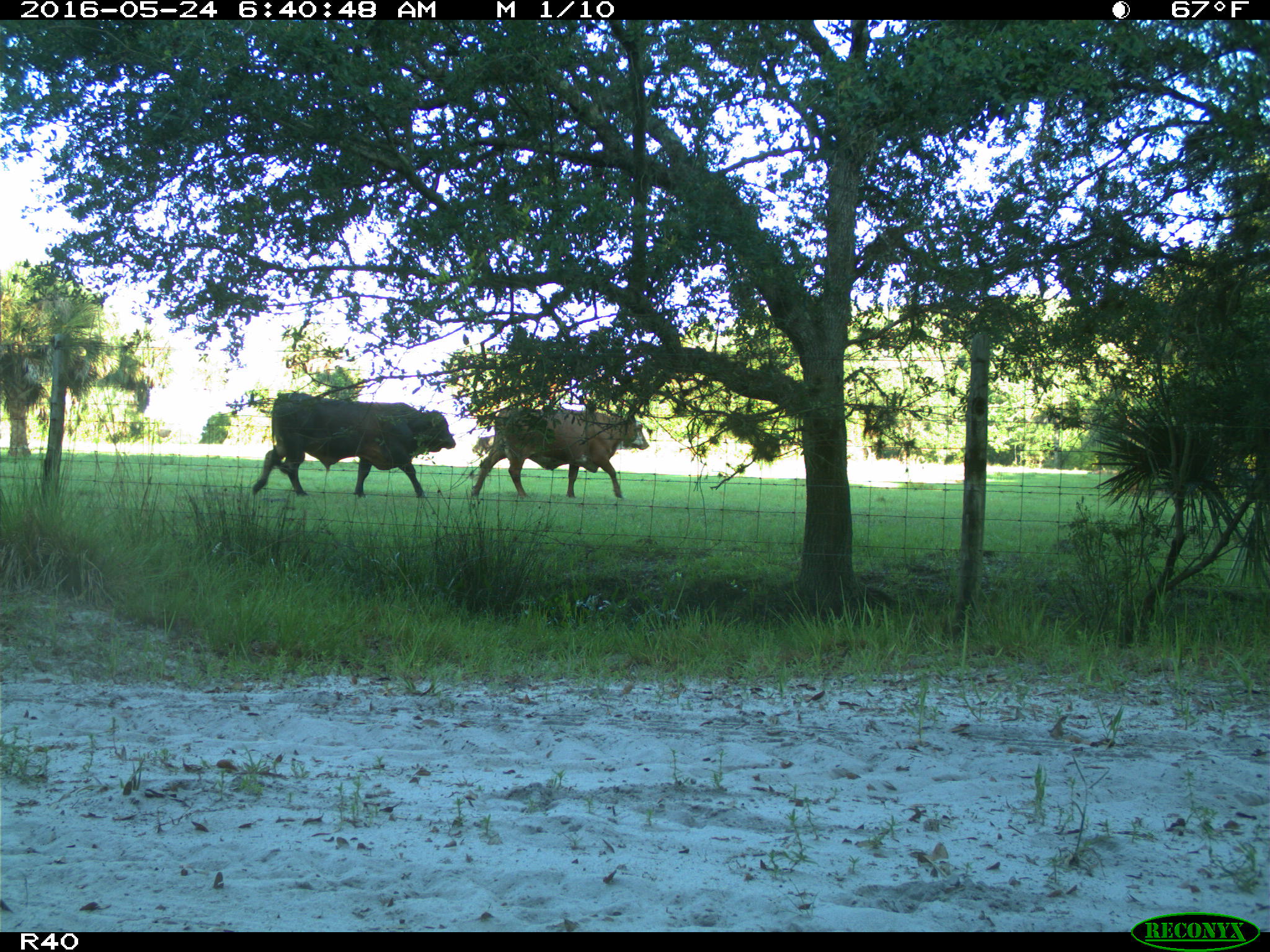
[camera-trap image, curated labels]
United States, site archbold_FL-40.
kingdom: Animalia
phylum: Chordata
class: Mammalia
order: Artiodactyla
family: Bovidae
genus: Bos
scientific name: Bos taurus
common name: domestic cow